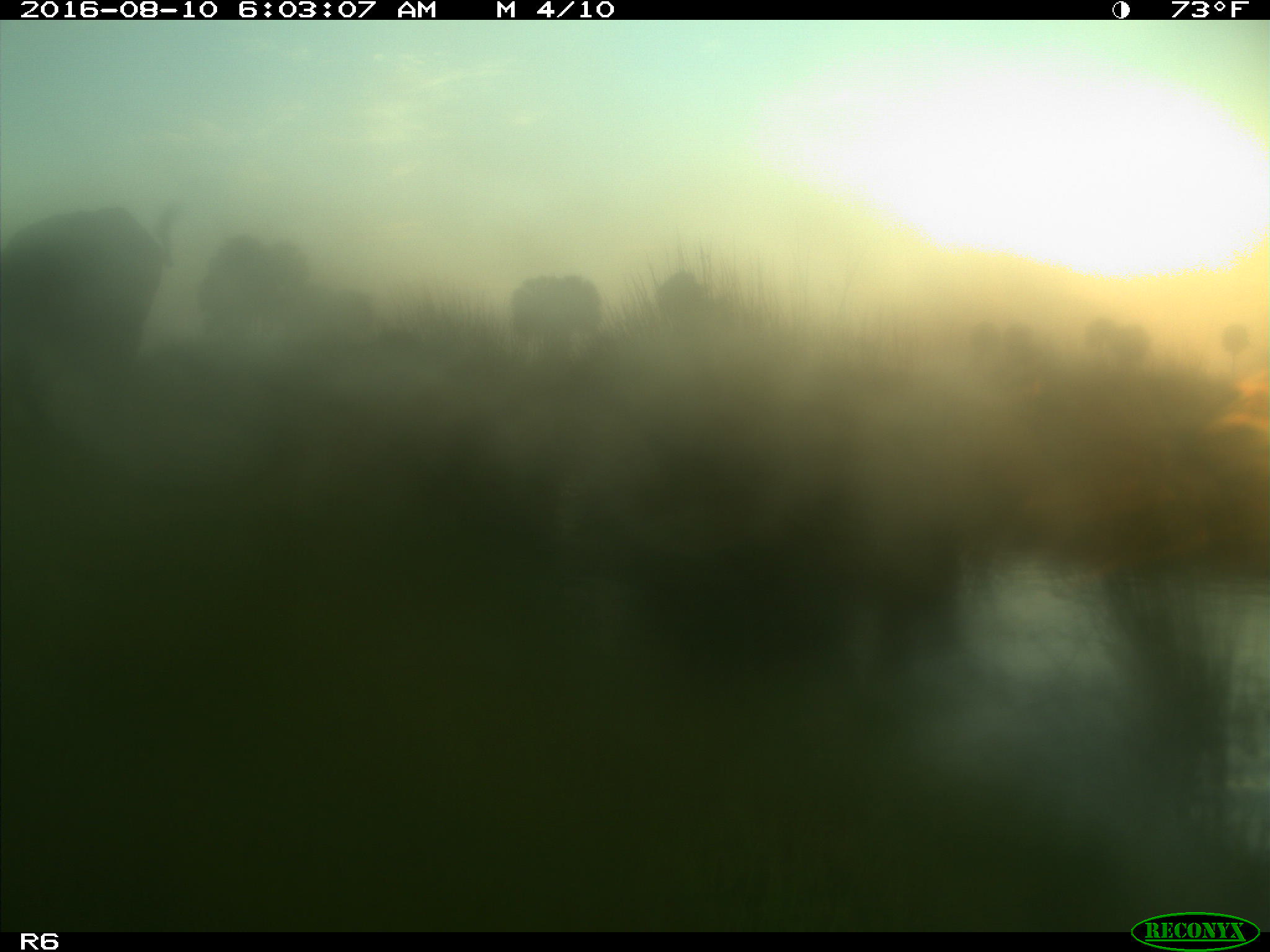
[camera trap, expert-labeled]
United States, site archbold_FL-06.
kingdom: Animalia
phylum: Chordata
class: Mammalia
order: Artiodactyla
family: Bovidae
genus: Bos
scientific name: Bos taurus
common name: domestic cow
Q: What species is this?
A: Bos taurus (domestic cow).